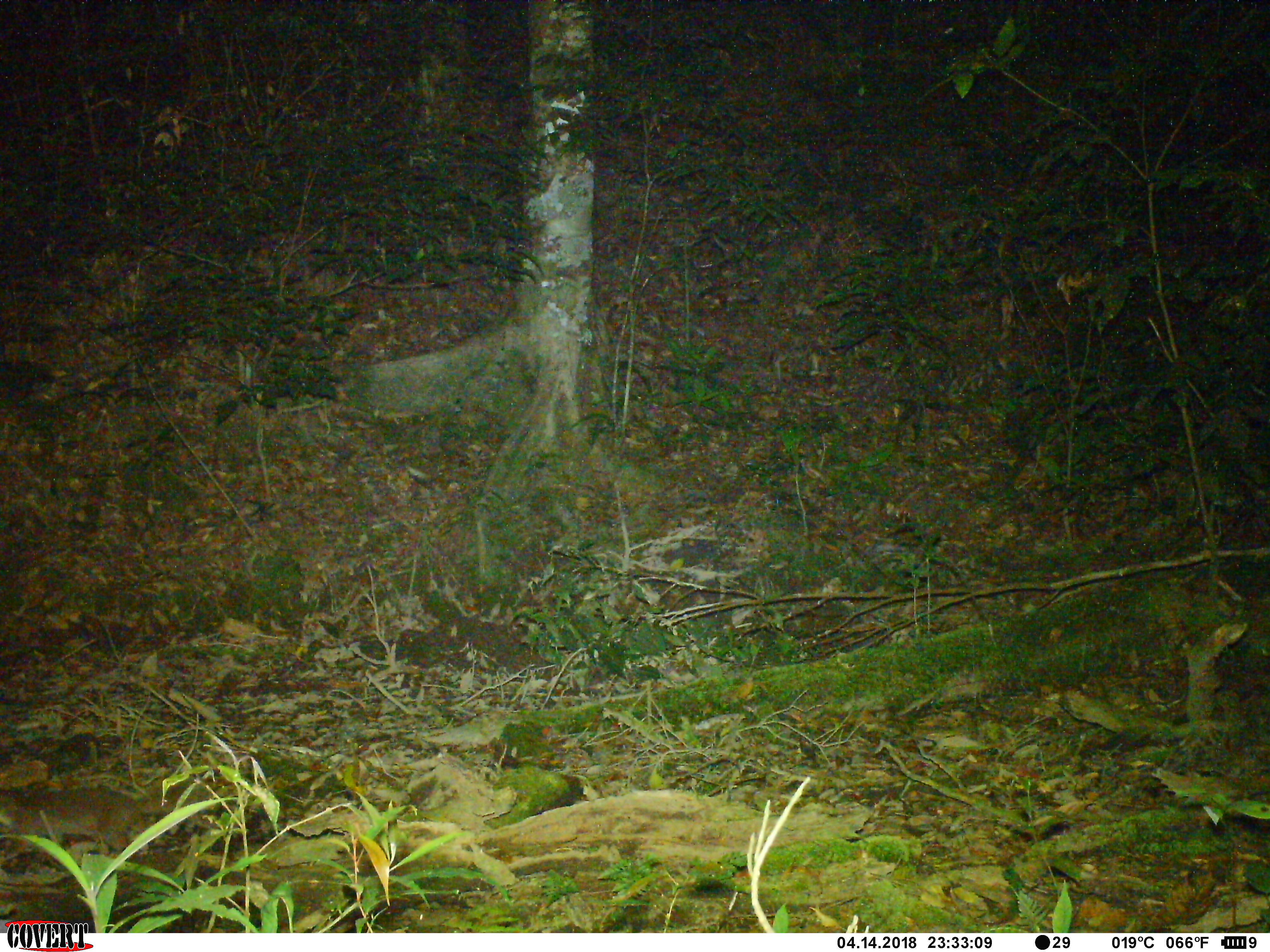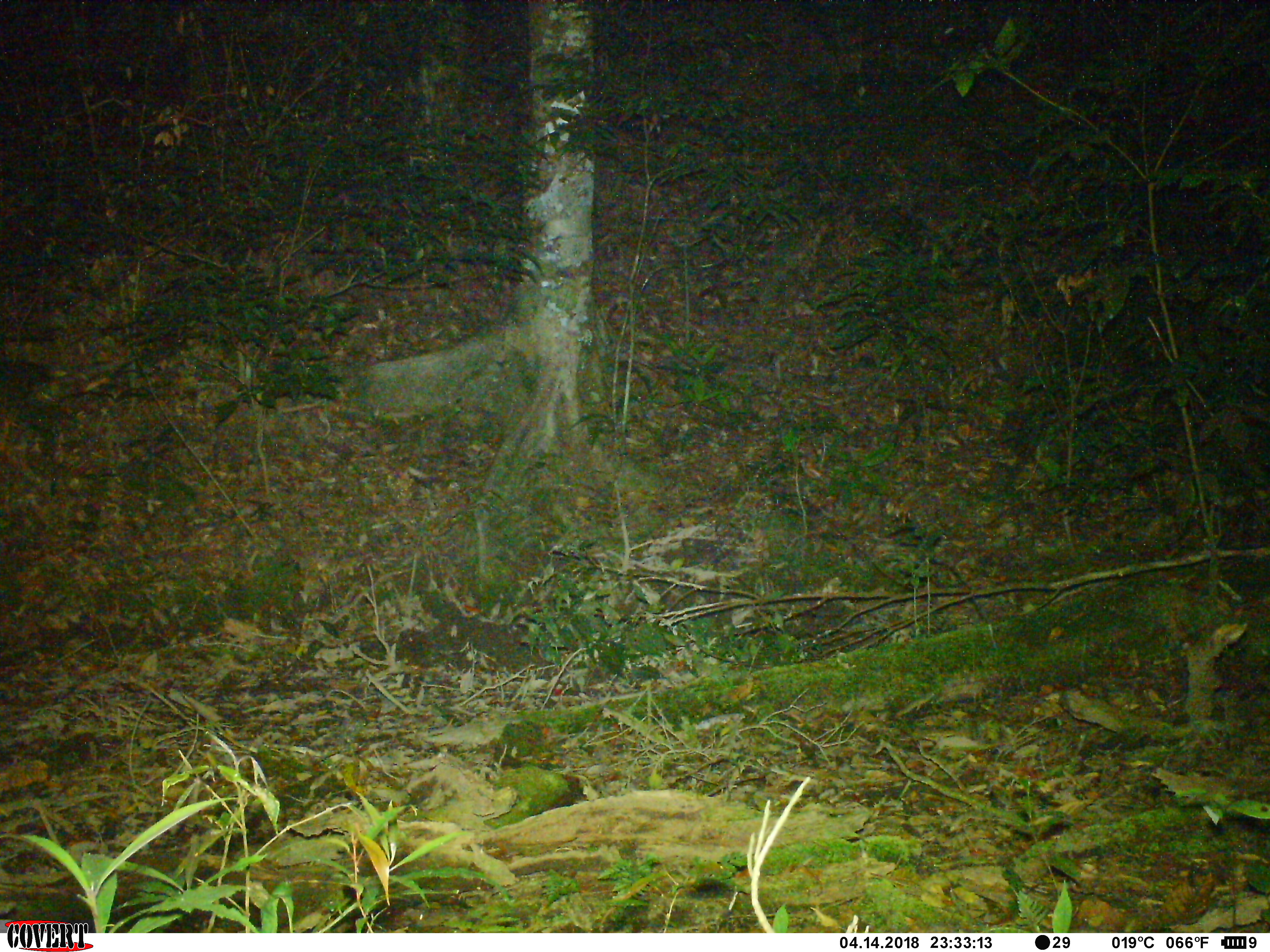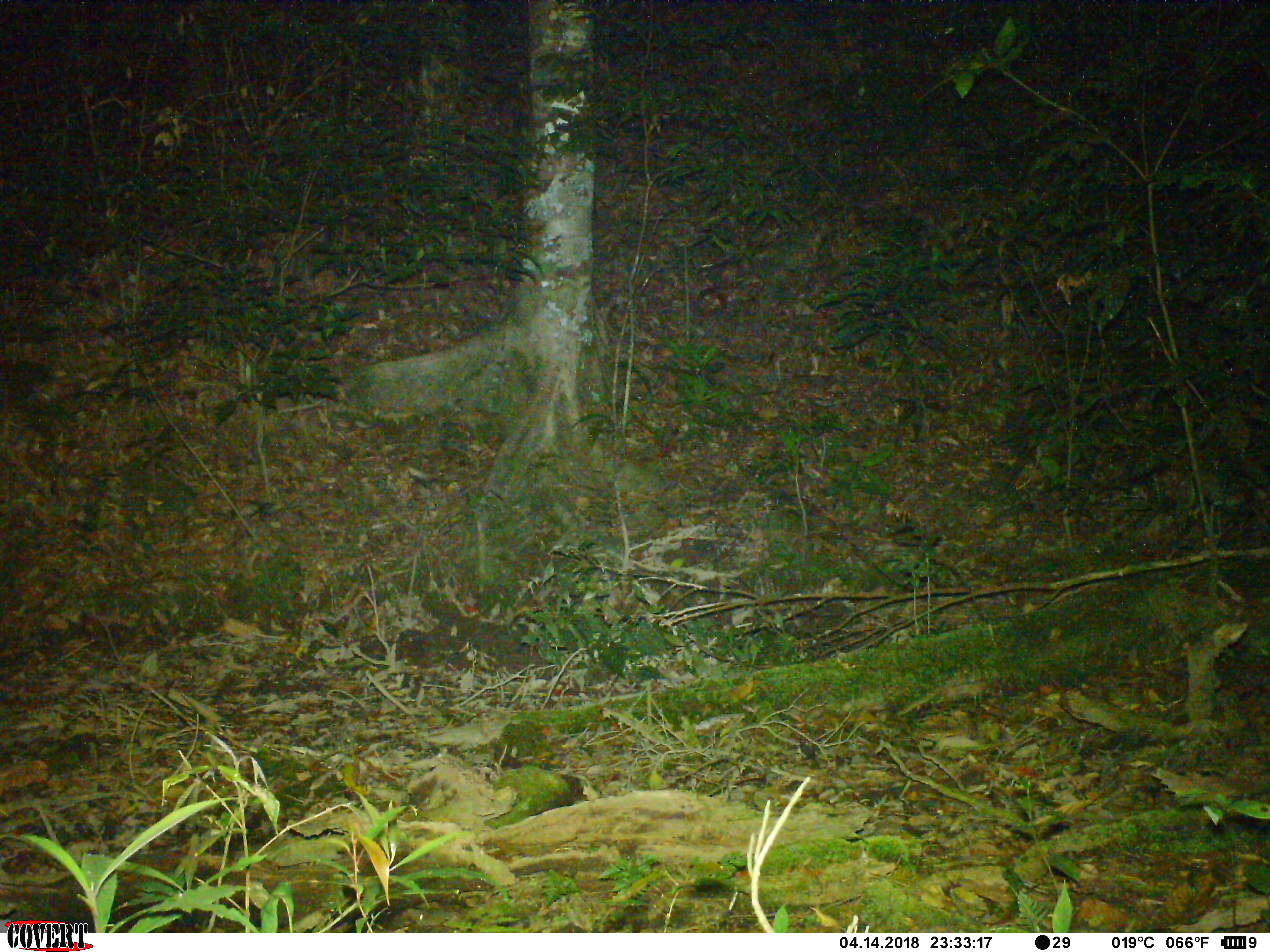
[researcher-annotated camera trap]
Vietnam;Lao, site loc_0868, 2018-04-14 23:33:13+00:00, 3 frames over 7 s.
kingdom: Animalia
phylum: Chordata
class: Mammalia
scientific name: Mammalia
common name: mammal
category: unidentified small mammal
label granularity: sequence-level